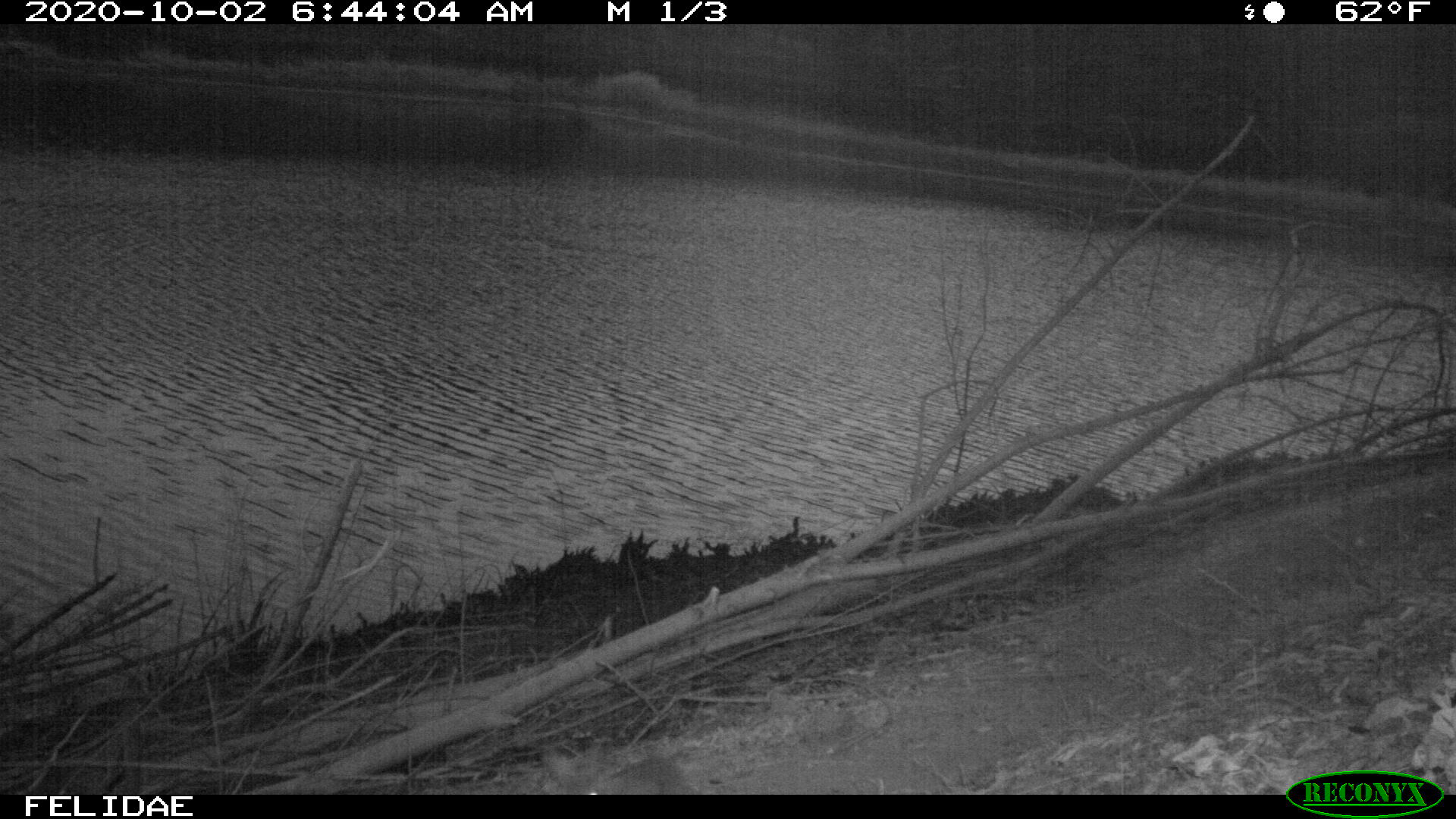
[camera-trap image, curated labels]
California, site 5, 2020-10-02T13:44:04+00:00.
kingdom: Animalia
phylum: Chordata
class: Mammalia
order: Lagomorpha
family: Leporidae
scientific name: Leporidae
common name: rabbit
Rabbit (Leporidae).